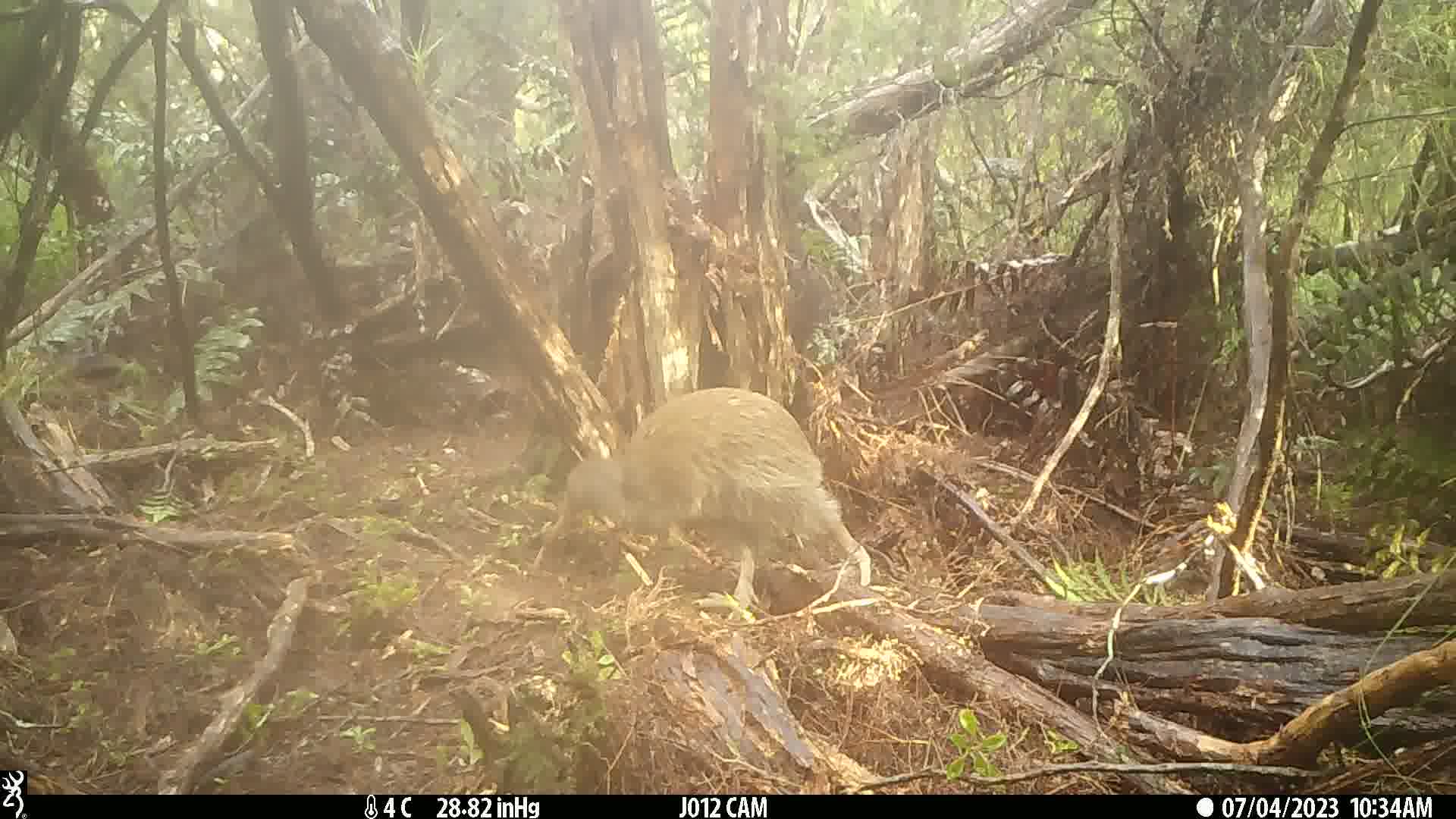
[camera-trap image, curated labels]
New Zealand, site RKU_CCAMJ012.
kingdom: Animalia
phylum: Chordata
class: Aves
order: Apterygiformes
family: Apterygidae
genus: Apteryx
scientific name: Apteryx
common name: kiwi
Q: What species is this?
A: Kiwi (Apteryx).